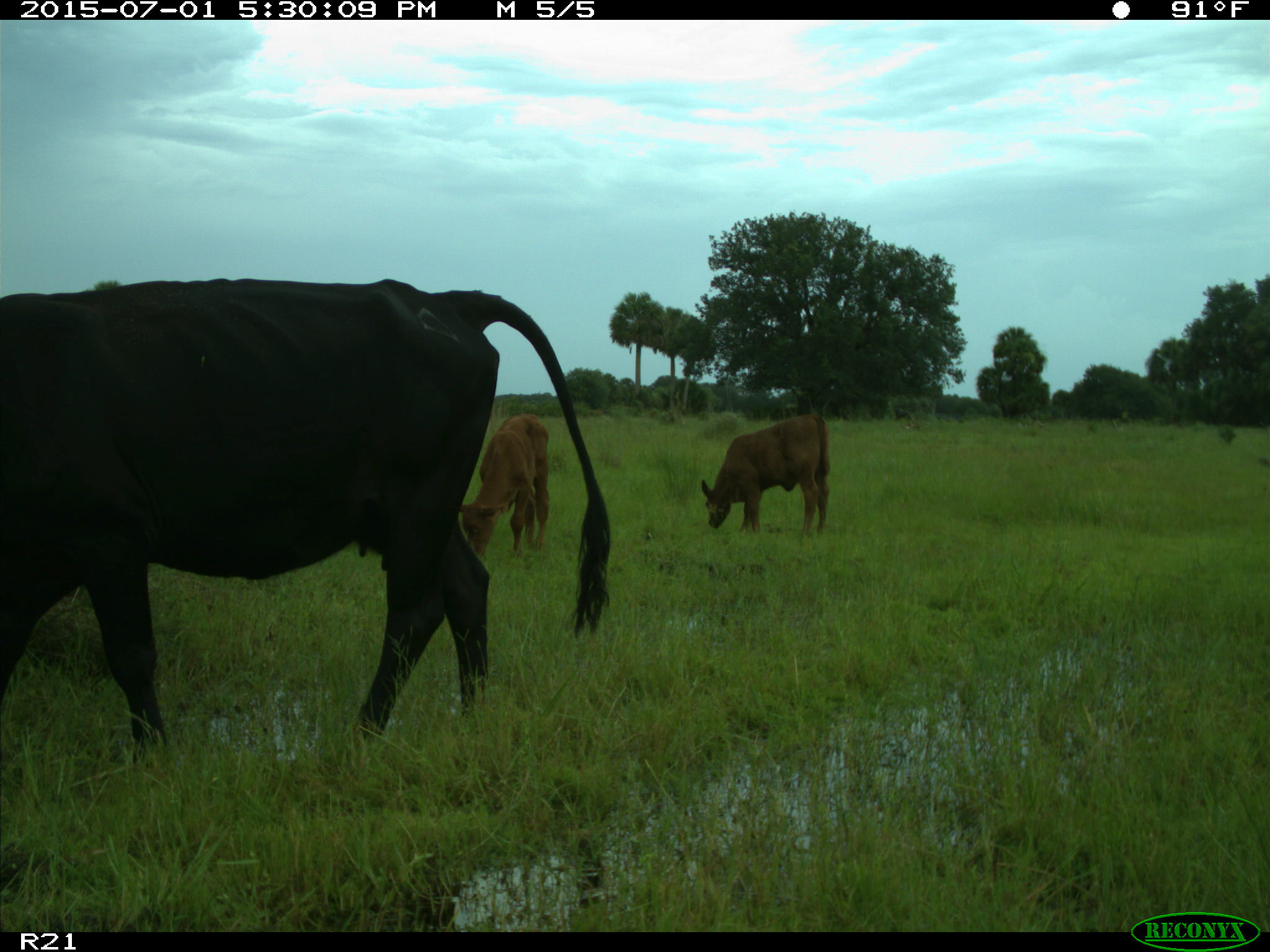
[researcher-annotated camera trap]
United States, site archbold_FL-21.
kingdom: Animalia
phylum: Chordata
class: Mammalia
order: Artiodactyla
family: Bovidae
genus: Bos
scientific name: Bos taurus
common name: domestic cow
Bos taurus (domestic cow).